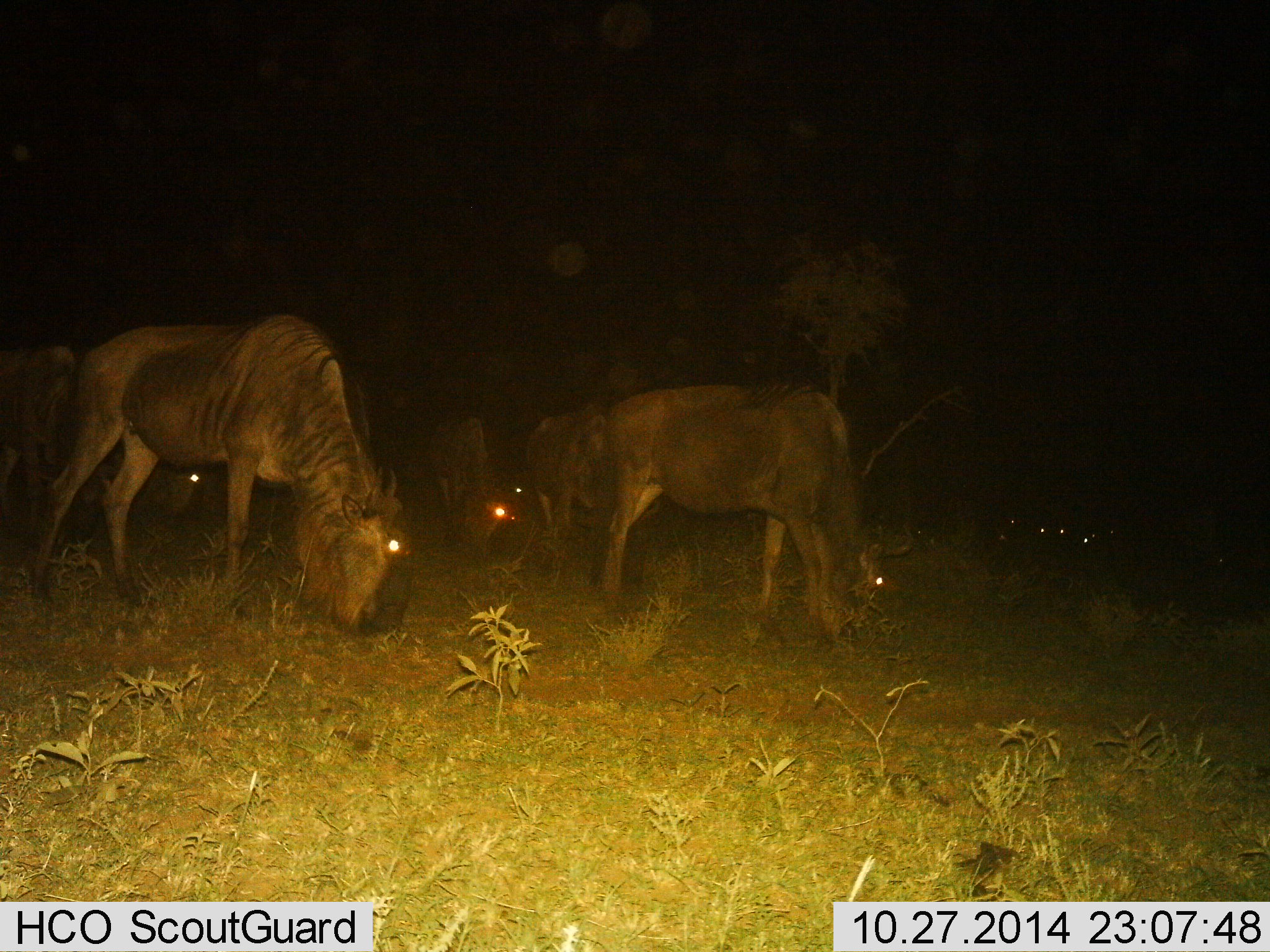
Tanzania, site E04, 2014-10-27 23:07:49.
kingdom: Animalia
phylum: Chordata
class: Mammalia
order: Artiodactyla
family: Bovidae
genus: Connochaetes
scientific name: Connochaetes taurinus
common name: blue wildebeest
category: wildebeest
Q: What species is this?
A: Wildebeest (blue wildebeest) (Connochaetes taurinus).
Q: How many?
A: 7.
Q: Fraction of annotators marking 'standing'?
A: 40%.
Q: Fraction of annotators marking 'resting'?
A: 10%.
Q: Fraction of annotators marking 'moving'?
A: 0%.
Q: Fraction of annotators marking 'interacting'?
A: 0%.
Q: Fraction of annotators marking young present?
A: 0%.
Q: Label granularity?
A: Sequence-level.